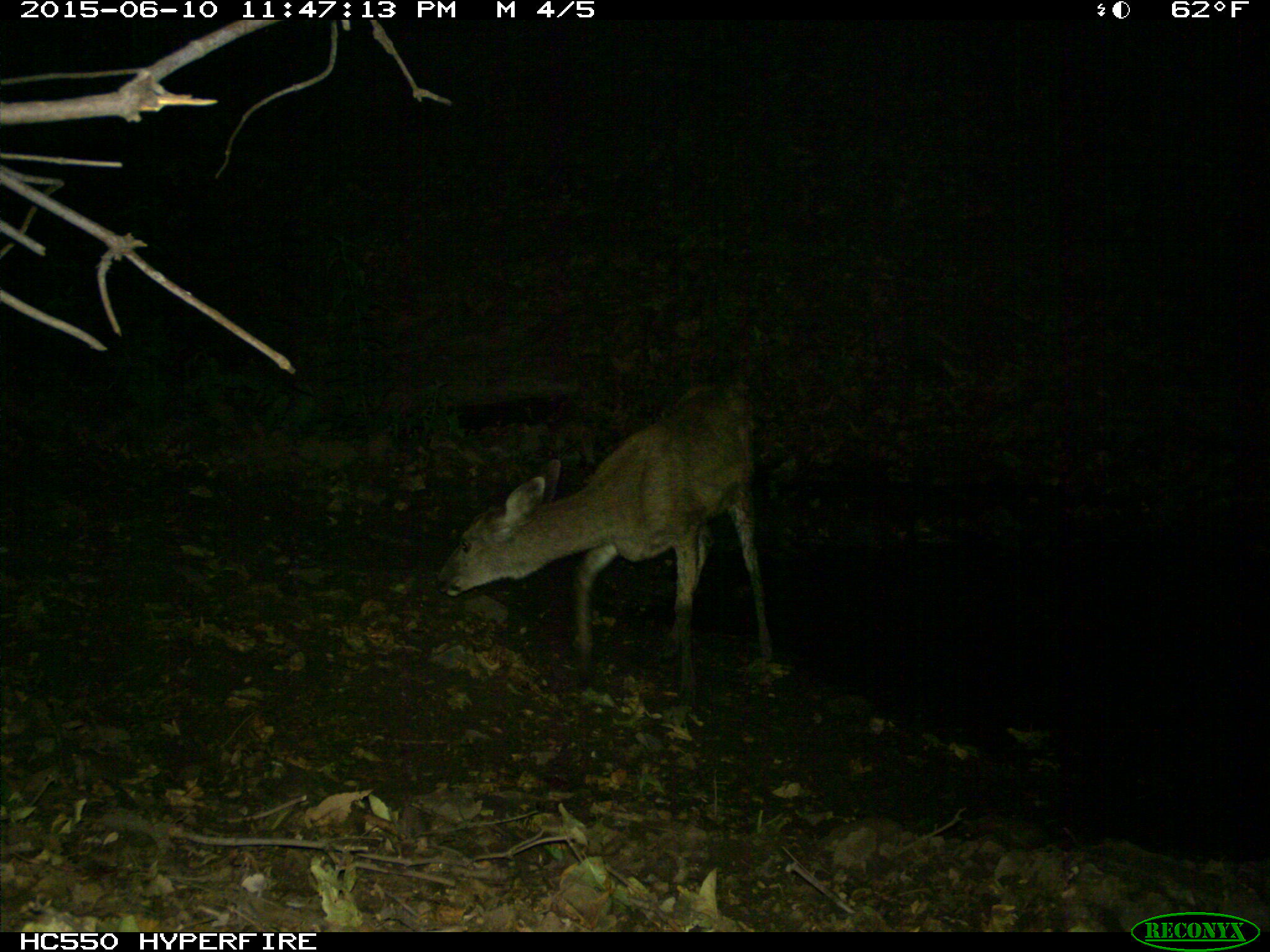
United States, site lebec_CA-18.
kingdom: Animalia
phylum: Chordata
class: Mammalia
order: Artiodactyla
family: Cervidae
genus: Odocoileus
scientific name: Odocoileus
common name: deer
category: unidentified deer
Unidentified deer (deer) (Odocoileus).